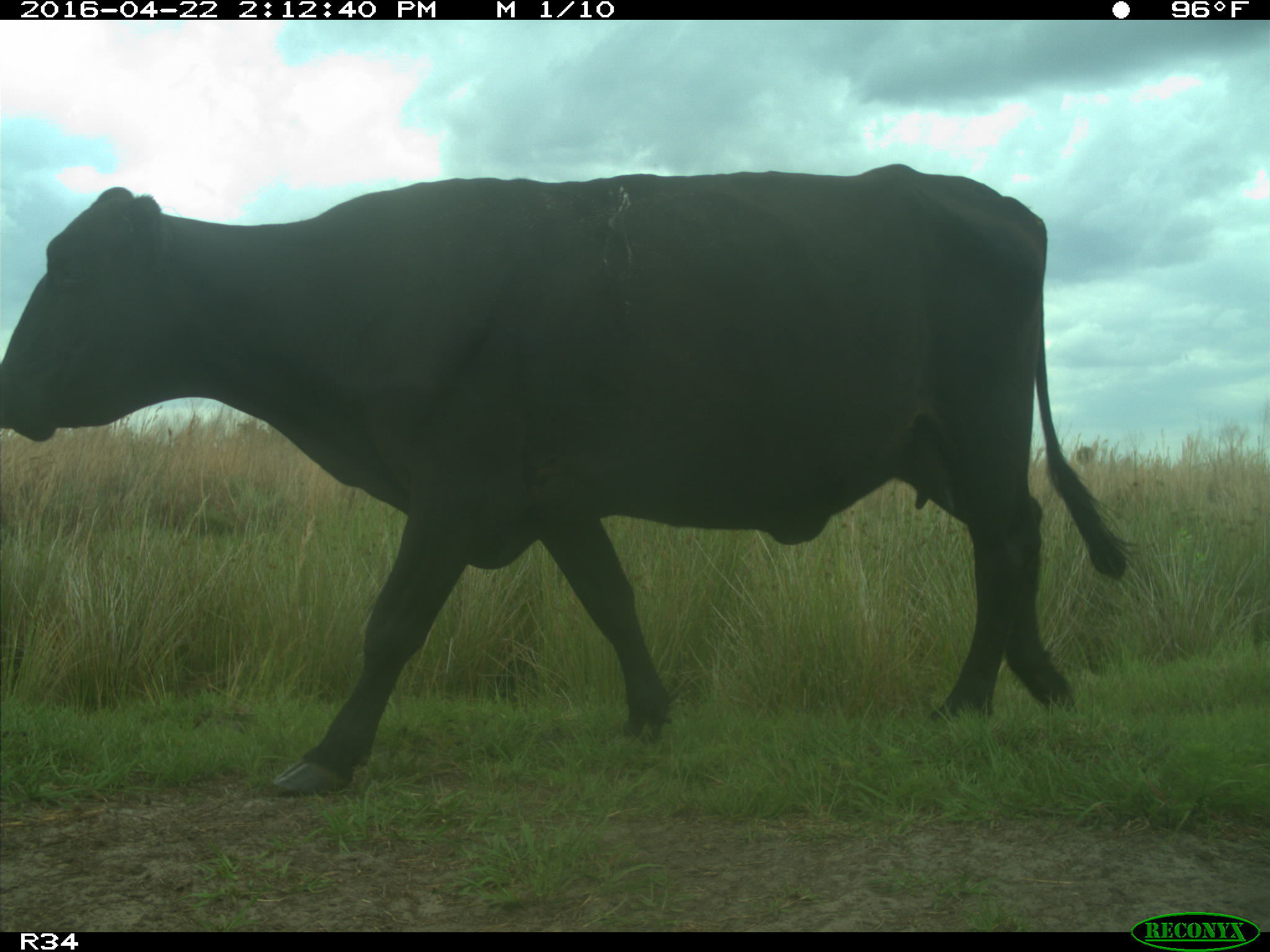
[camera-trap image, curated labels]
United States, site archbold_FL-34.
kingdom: Animalia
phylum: Chordata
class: Mammalia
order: Artiodactyla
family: Bovidae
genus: Bos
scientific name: Bos taurus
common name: domestic cow